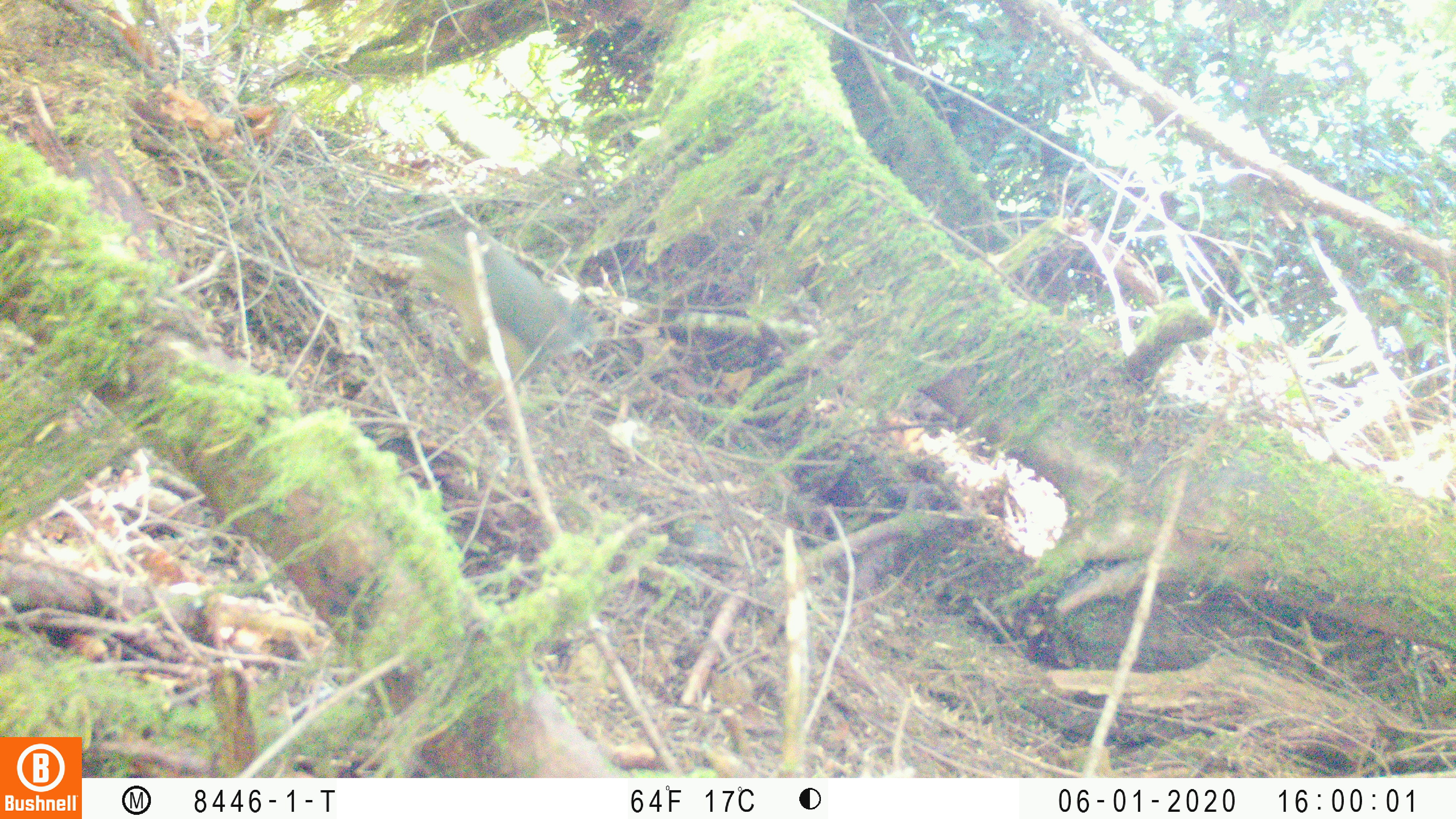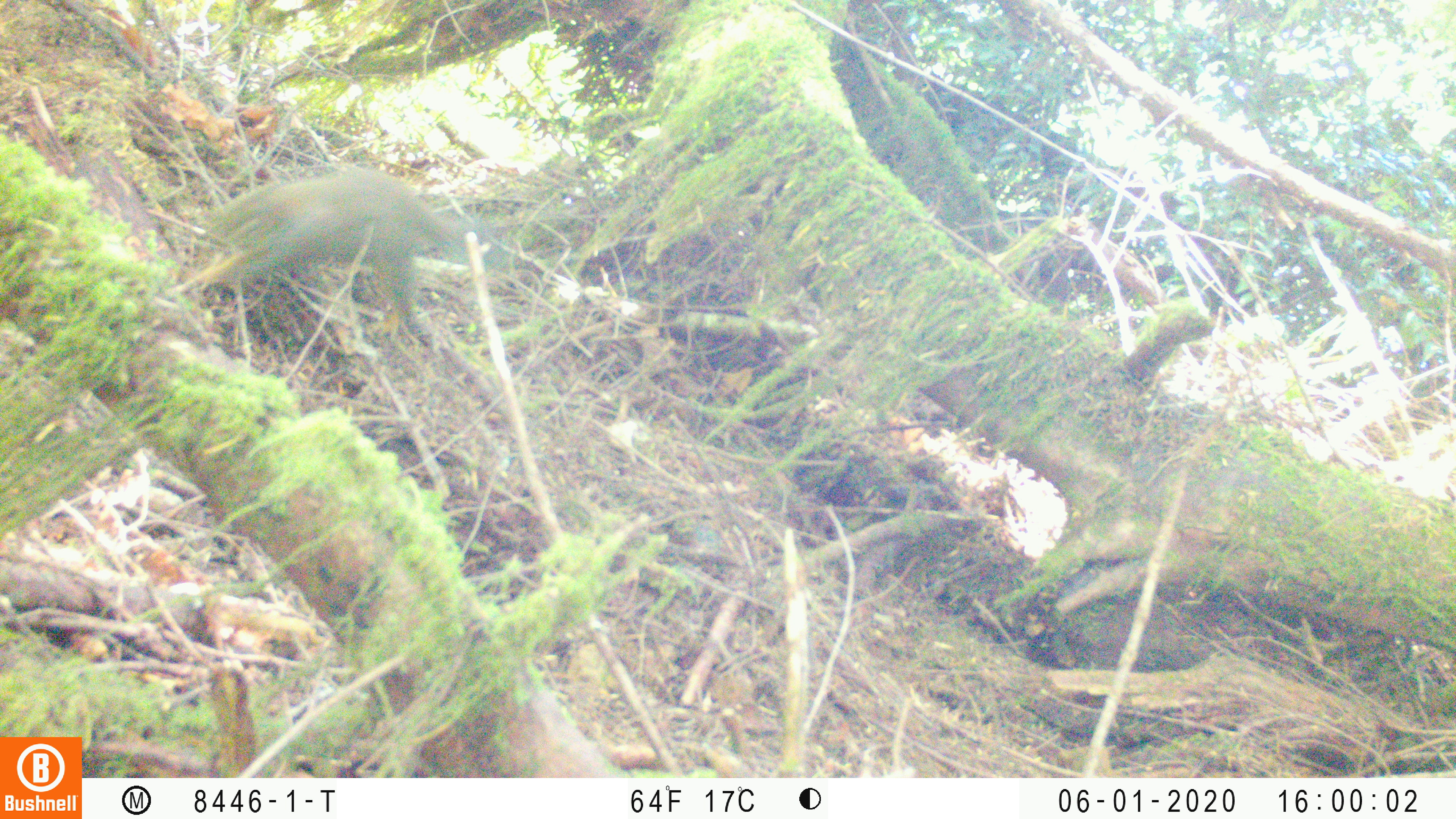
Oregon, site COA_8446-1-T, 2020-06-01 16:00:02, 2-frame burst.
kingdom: Animalia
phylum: Chordata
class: Mammalia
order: Rodentia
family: Sciuridae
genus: Tamiasciurus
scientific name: Tamiasciurus douglasii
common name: douglas squirrel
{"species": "douglas squirrel (Tamiasciurus douglasii)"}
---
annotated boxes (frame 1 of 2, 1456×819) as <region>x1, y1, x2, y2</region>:
douglas squirrel: <region>414, 223, 586, 388</region>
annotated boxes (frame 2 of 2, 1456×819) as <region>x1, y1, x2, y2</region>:
douglas squirrel: <region>180, 167, 515, 323</region>